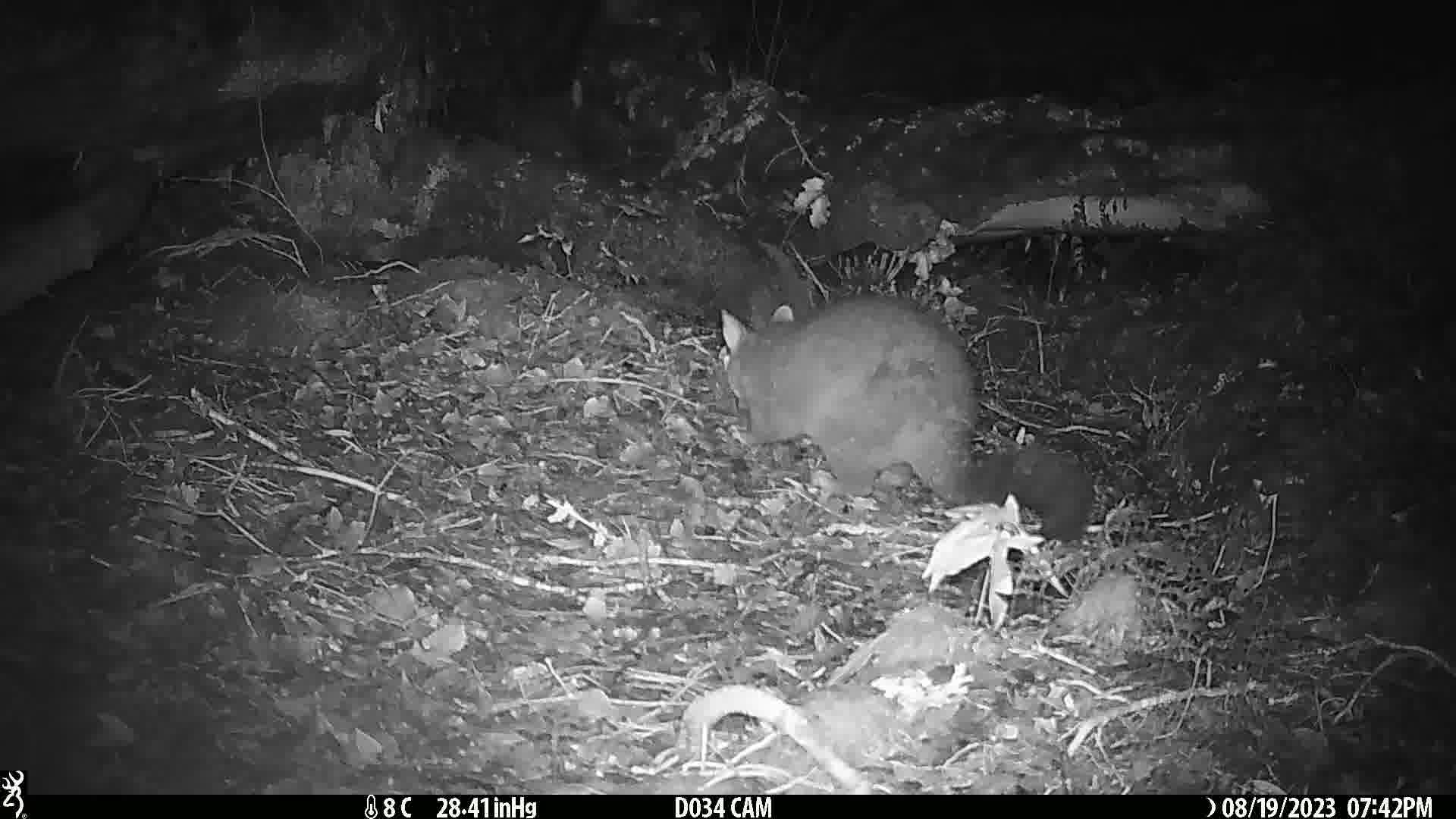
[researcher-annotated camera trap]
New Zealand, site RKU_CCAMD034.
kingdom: Animalia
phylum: Chordata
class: Mammalia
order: Diprotodontia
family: Phalangeridae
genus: Trichosurus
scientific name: Trichosurus vulpecula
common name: common brushtail possum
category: possum